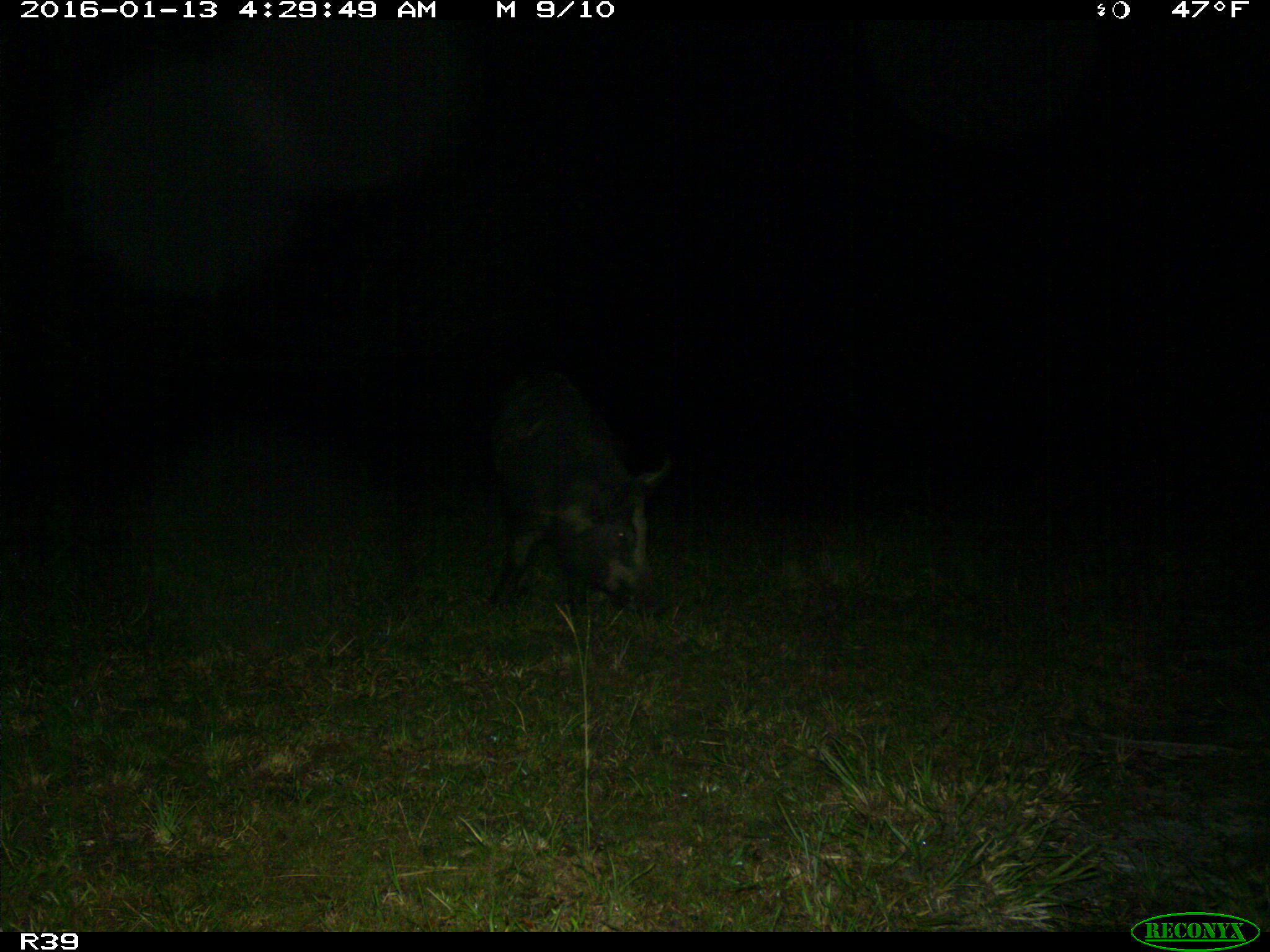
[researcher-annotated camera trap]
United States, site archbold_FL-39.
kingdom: Animalia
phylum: Chordata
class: Mammalia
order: Artiodactyla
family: Suidae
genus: Sus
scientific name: Sus scrofa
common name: wild boar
Sus scrofa (wild boar).